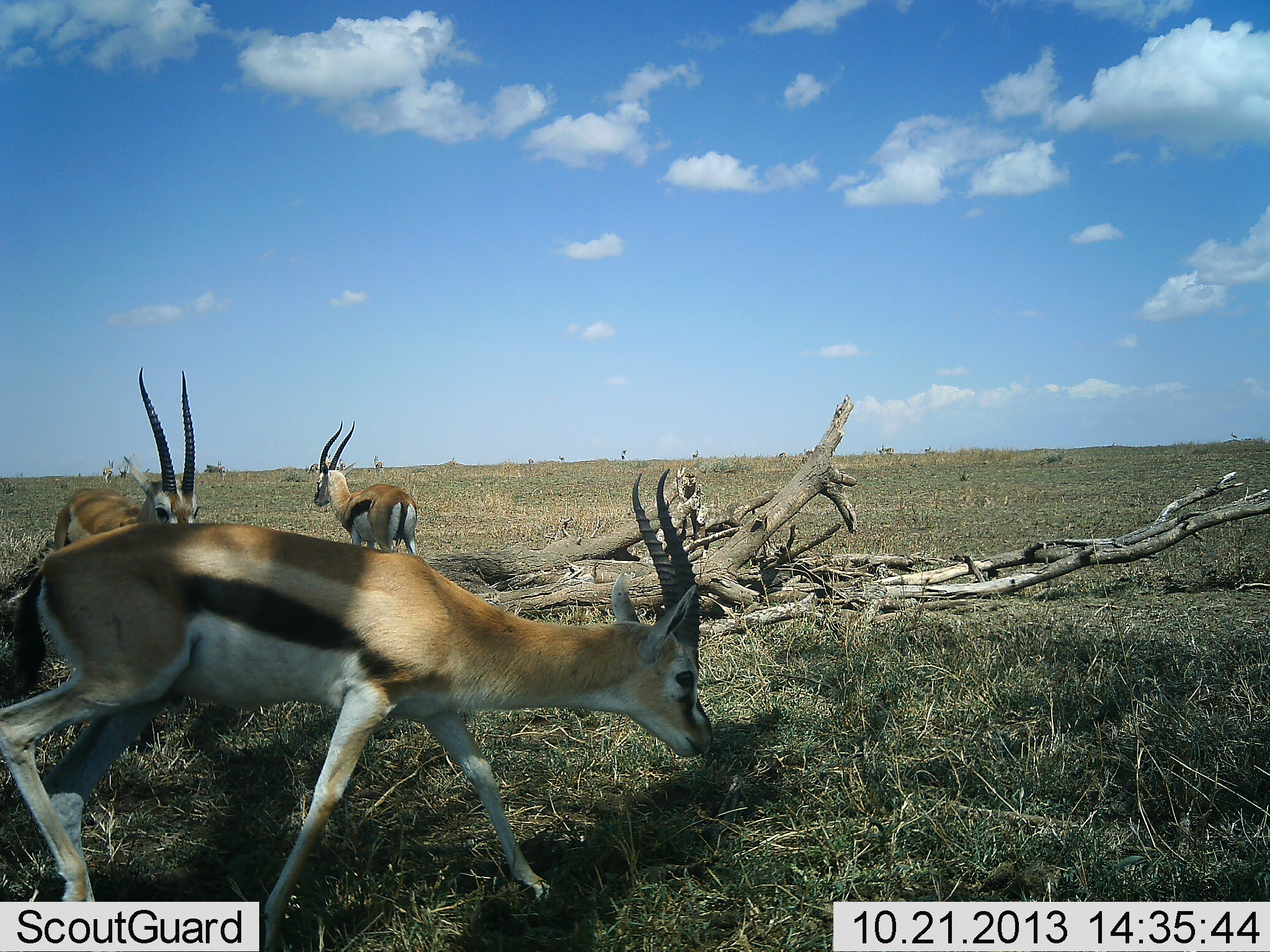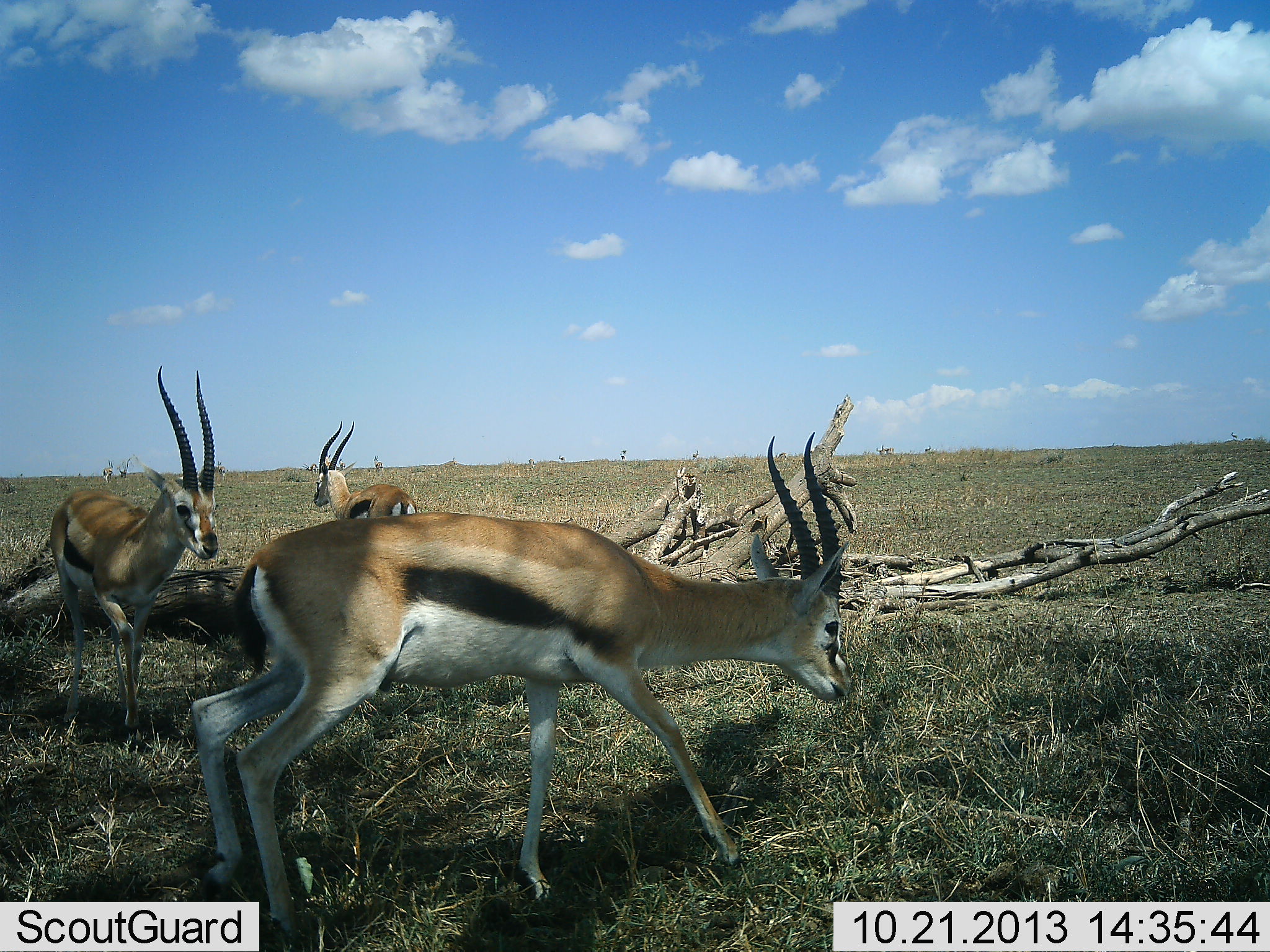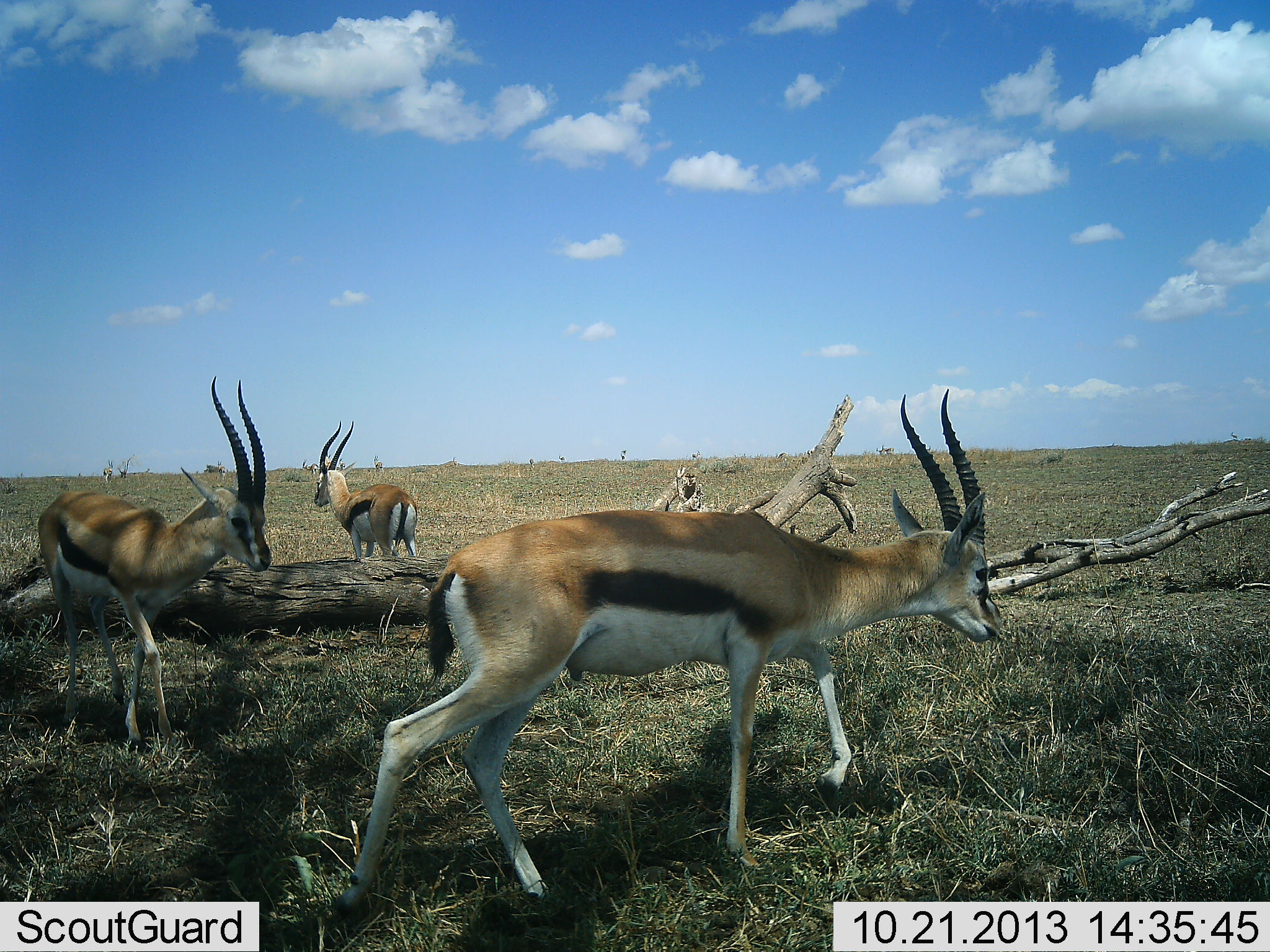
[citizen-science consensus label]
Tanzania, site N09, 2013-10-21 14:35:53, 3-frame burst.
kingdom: Animalia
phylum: Chordata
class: Mammalia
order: Artiodactyla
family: Bovidae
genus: Eudorcas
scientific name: Eudorcas thomsonii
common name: thomson's gazelle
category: gazellethomsons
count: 3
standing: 69%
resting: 7%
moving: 83%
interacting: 3%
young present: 0%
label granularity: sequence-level